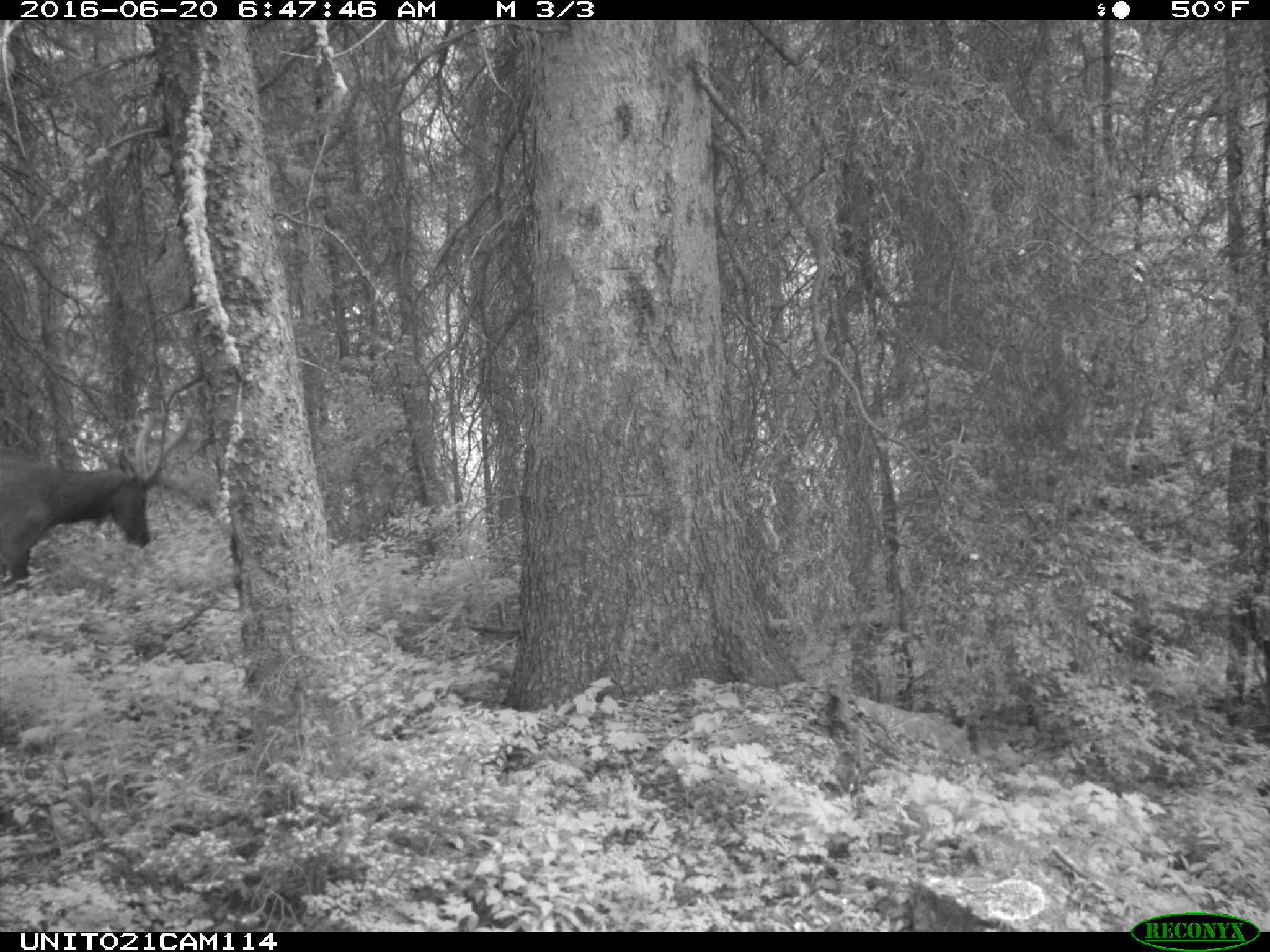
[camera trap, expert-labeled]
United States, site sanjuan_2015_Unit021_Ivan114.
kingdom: Animalia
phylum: Chordata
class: Mammalia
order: Artiodactyla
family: Cervidae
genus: Cervus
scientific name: Cervus elaphus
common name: red deer